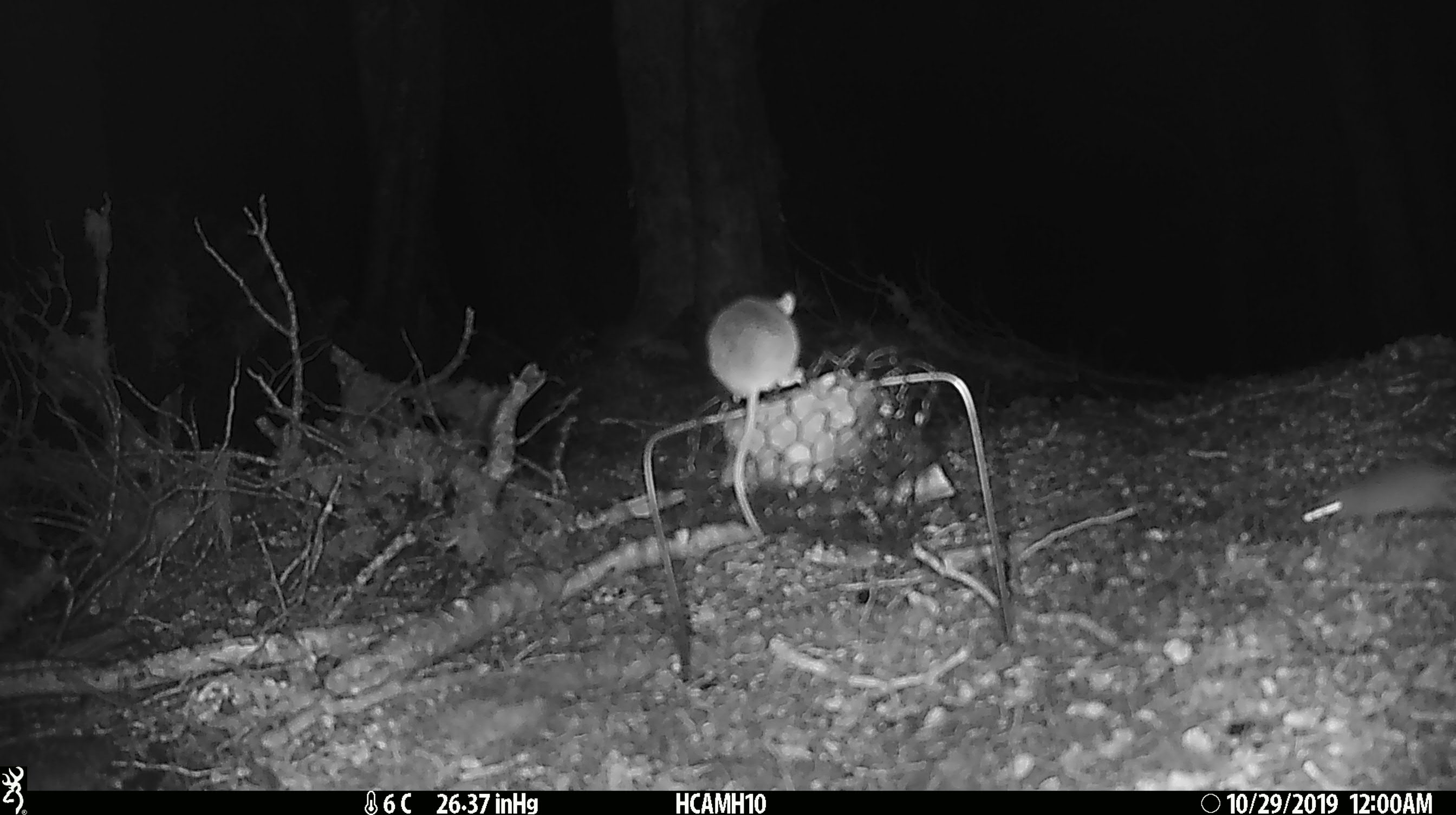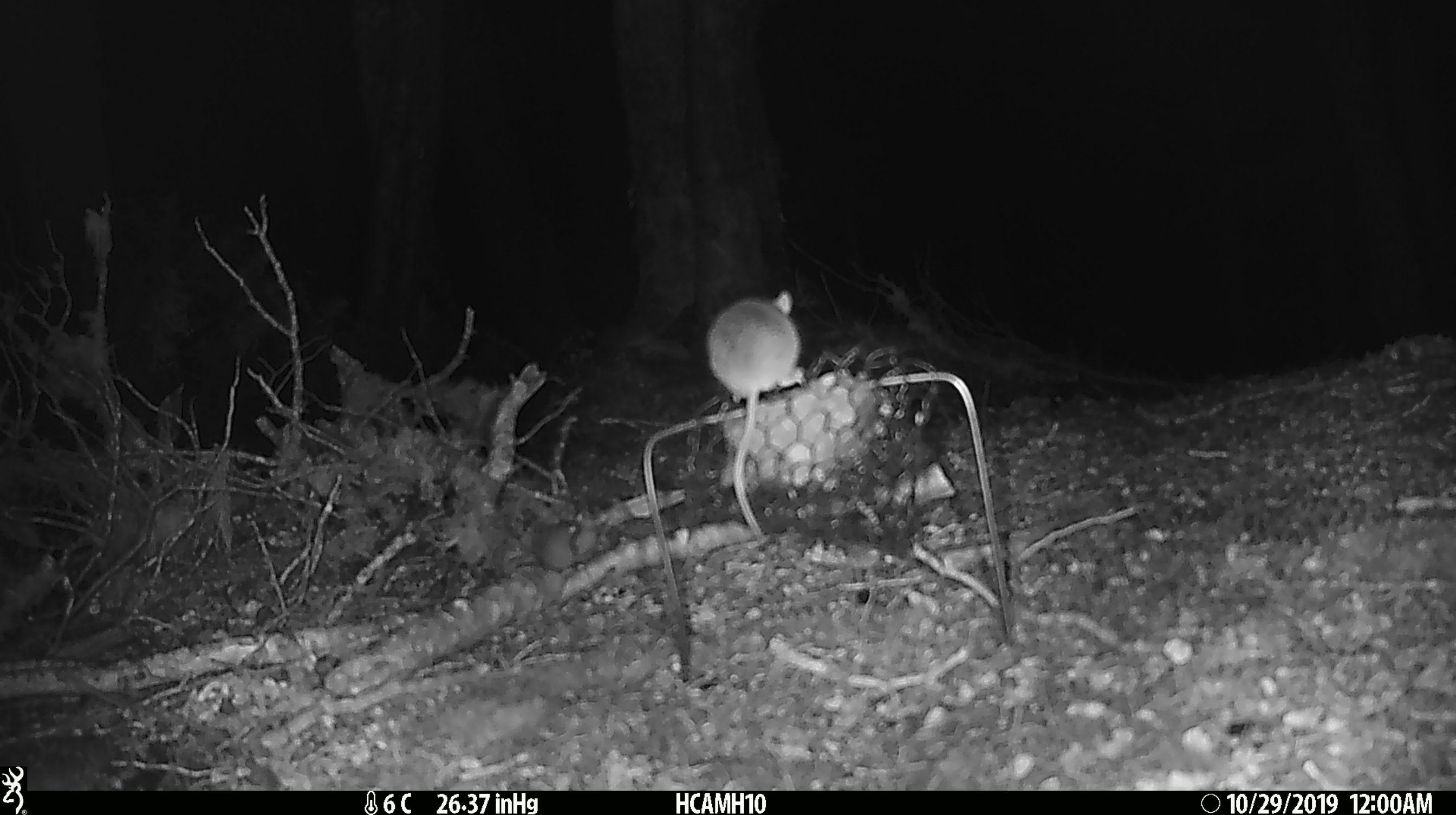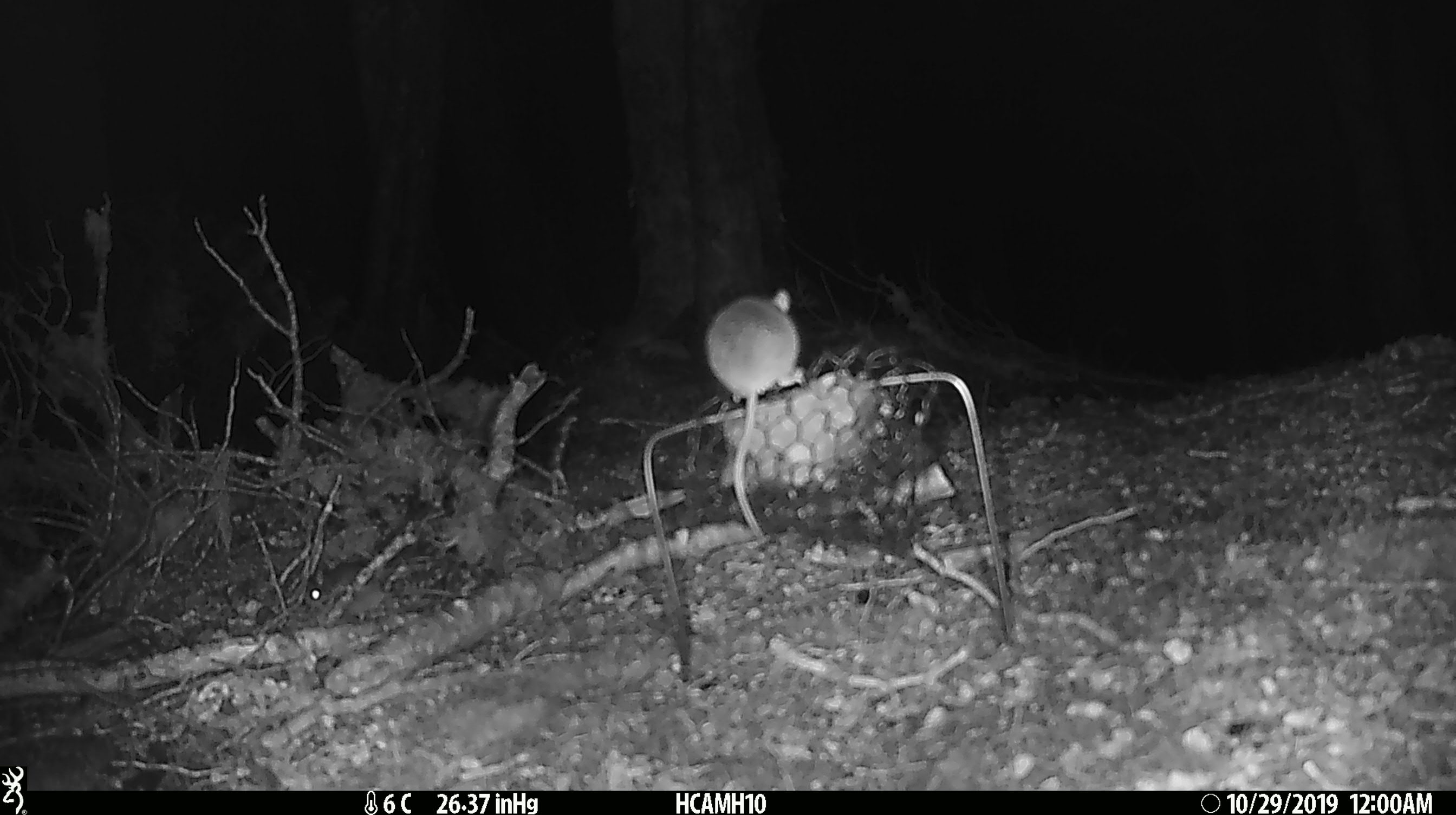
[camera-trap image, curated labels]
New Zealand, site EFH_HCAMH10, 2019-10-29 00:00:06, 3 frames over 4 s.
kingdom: Animalia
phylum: Chordata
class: Mammalia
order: Rodentia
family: Muridae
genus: Mus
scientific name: Mus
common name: mouse